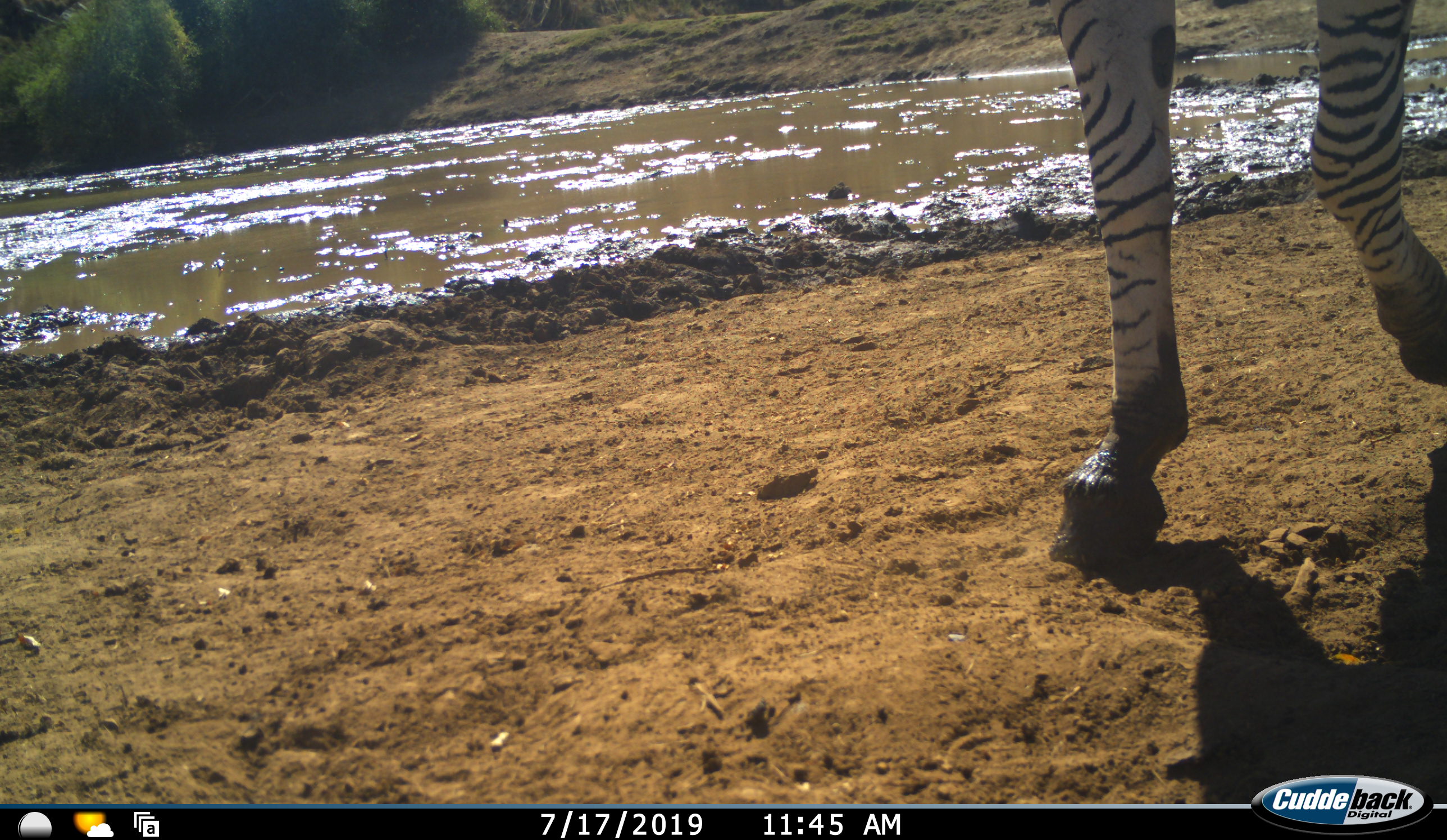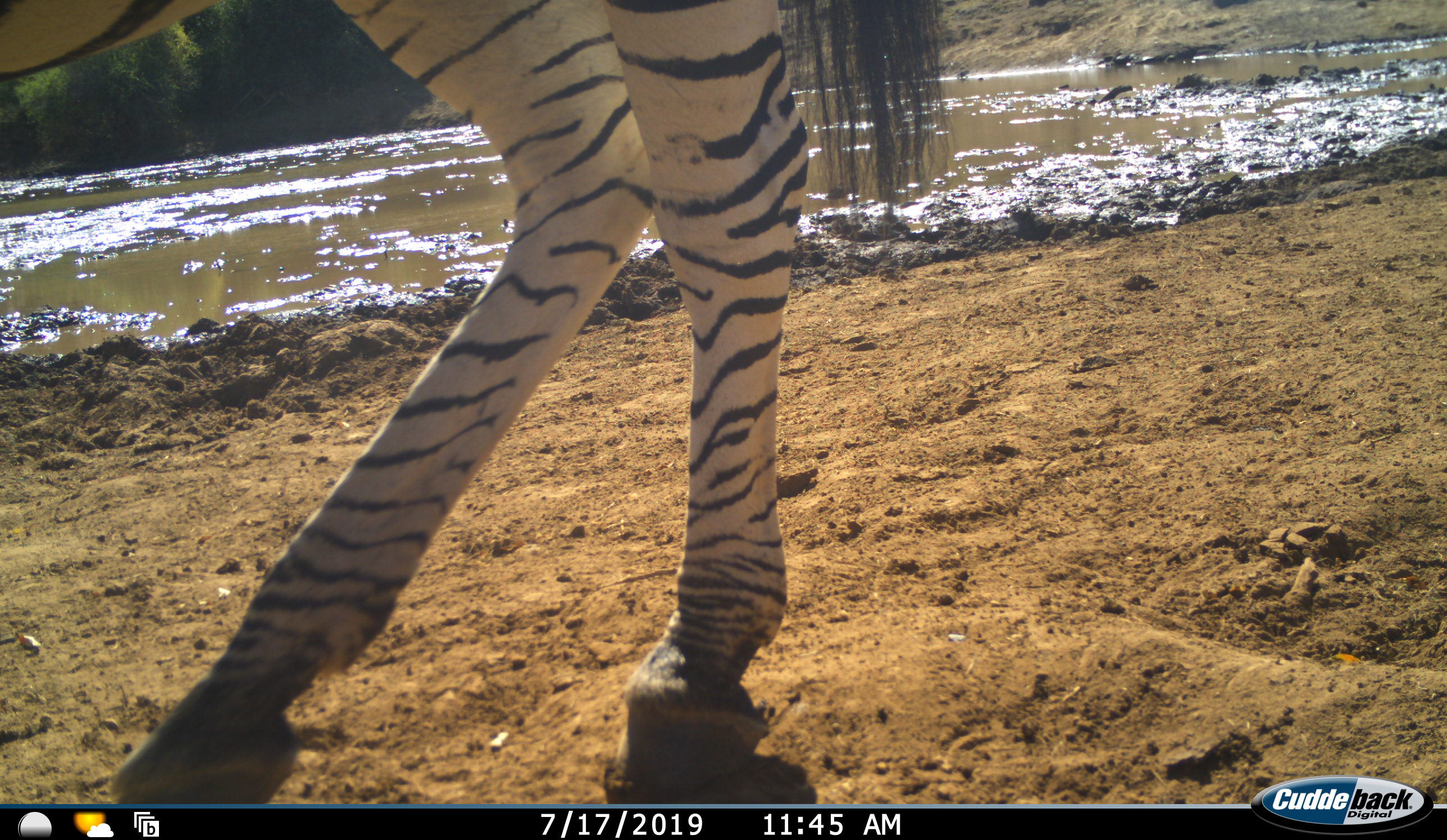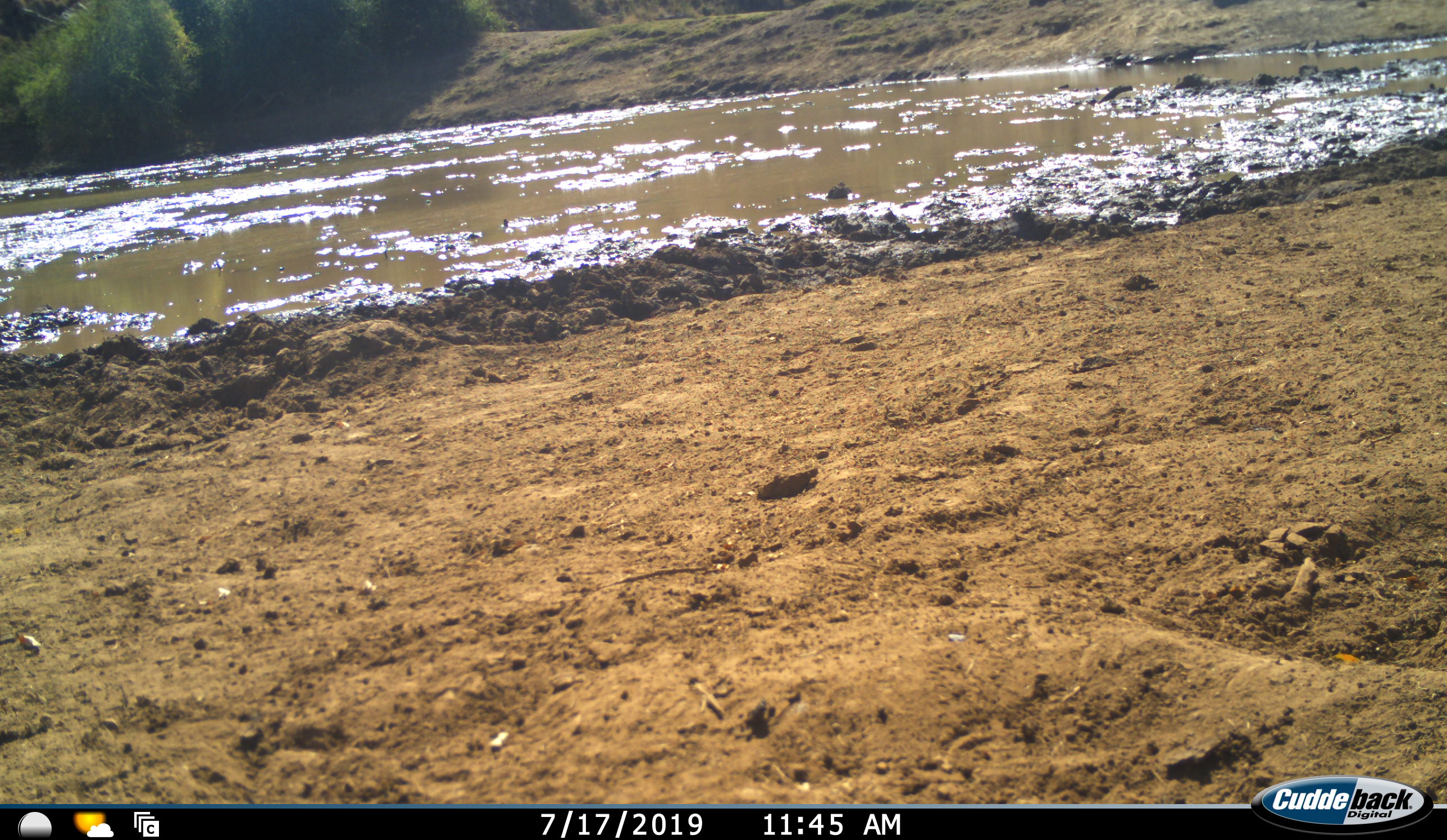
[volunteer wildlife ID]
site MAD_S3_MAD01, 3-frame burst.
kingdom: Animalia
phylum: Chordata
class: Mammalia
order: Perissodactyla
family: Equidae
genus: Equus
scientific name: Equus quagga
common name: plains zebra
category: zebraplains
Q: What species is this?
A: Zebraplains (plains zebra) (Equus quagga).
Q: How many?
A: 1.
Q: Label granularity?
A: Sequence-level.